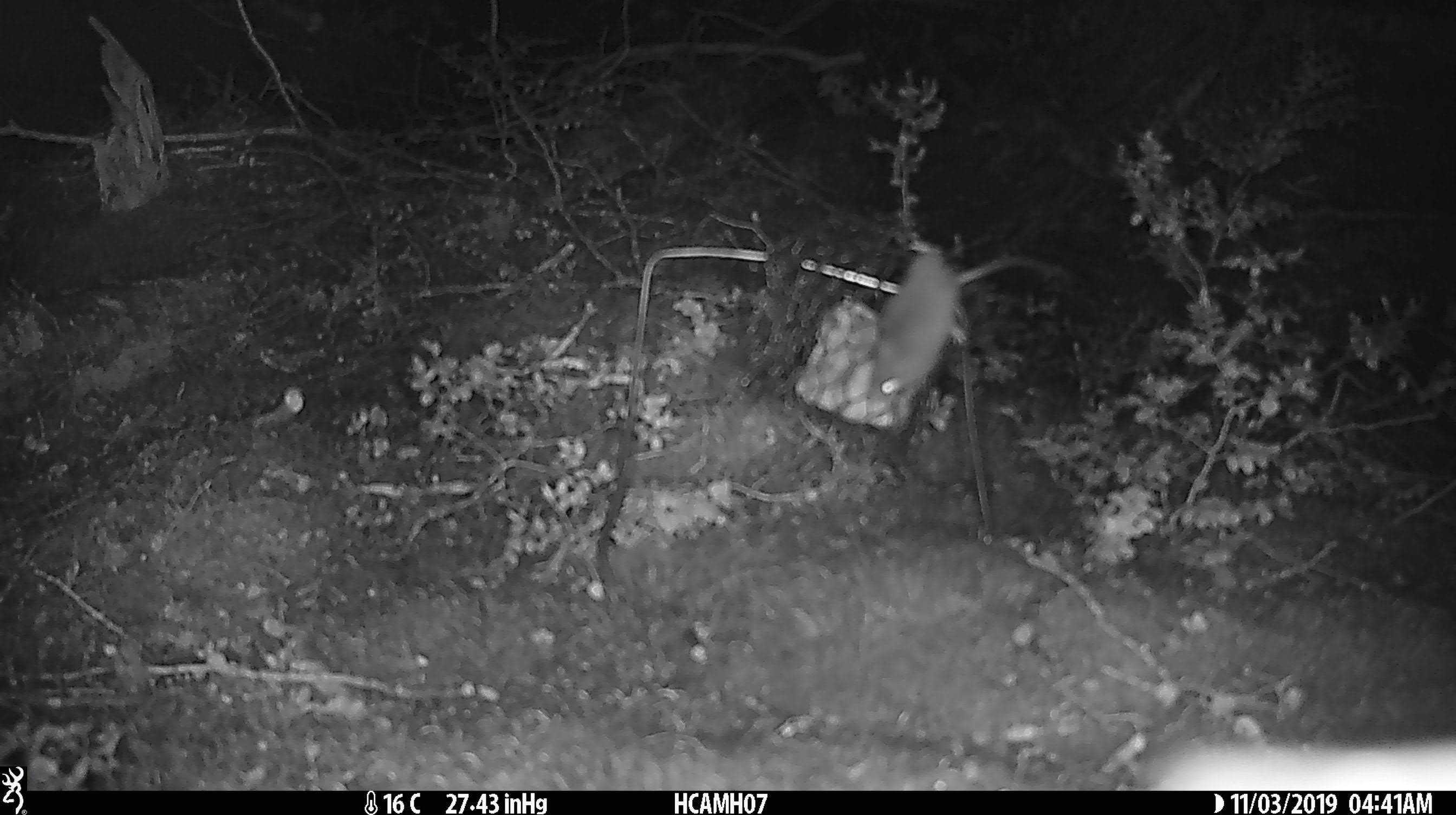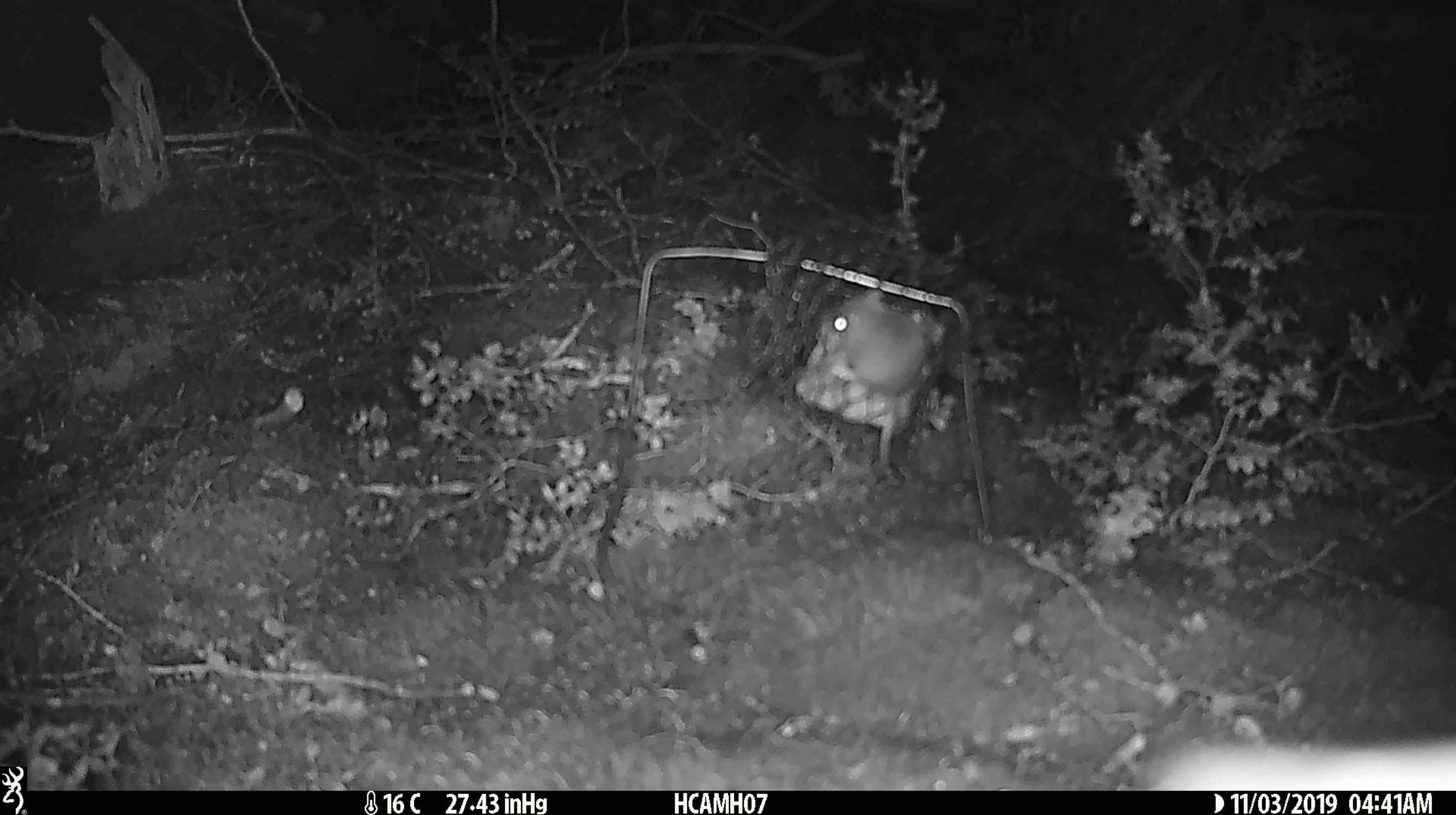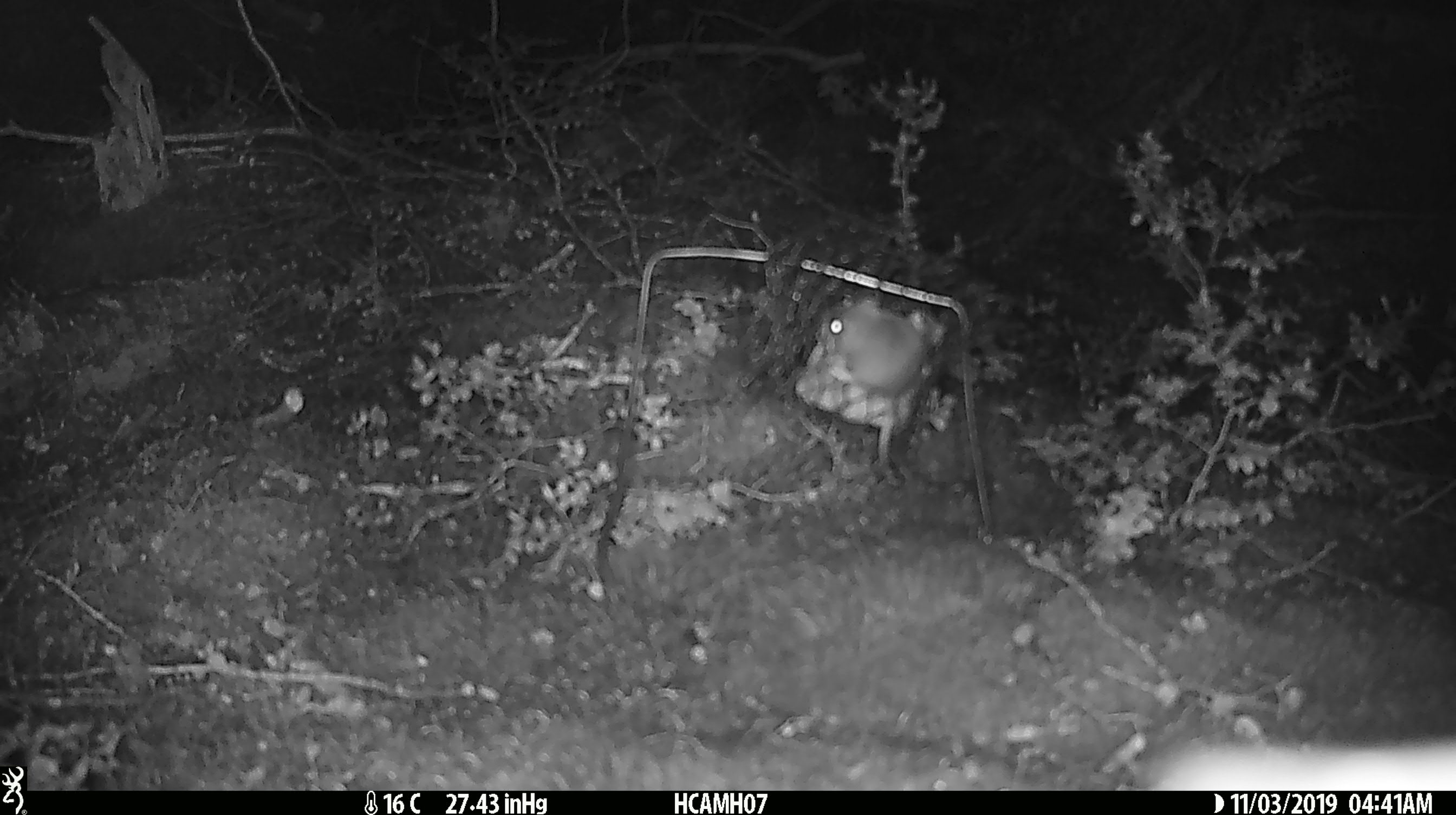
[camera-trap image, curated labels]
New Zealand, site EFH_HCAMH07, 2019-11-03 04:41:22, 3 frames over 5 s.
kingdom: Animalia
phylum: Chordata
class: Mammalia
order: Rodentia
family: Muridae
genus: Mus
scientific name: Mus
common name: mouse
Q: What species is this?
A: Mouse (Mus).